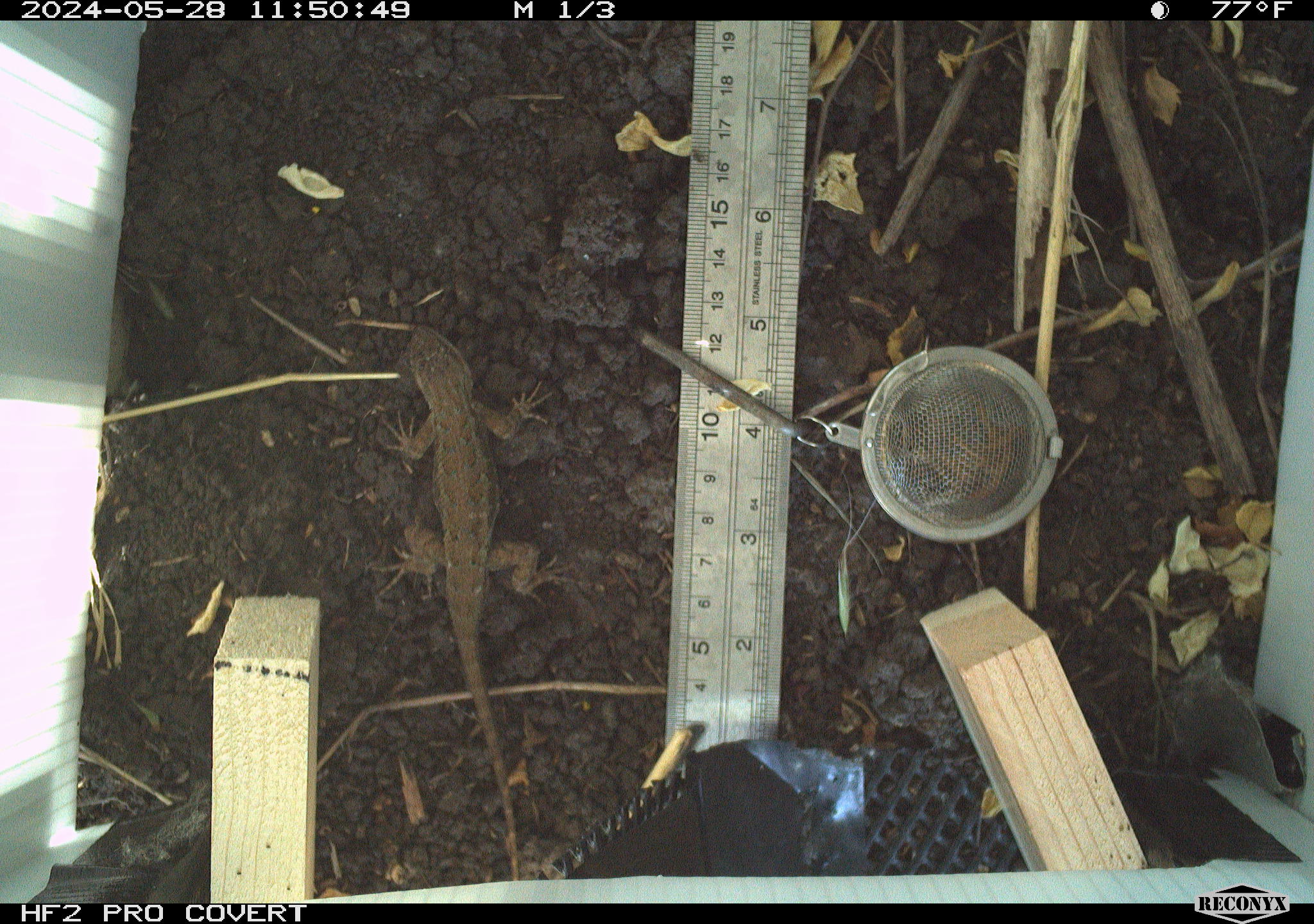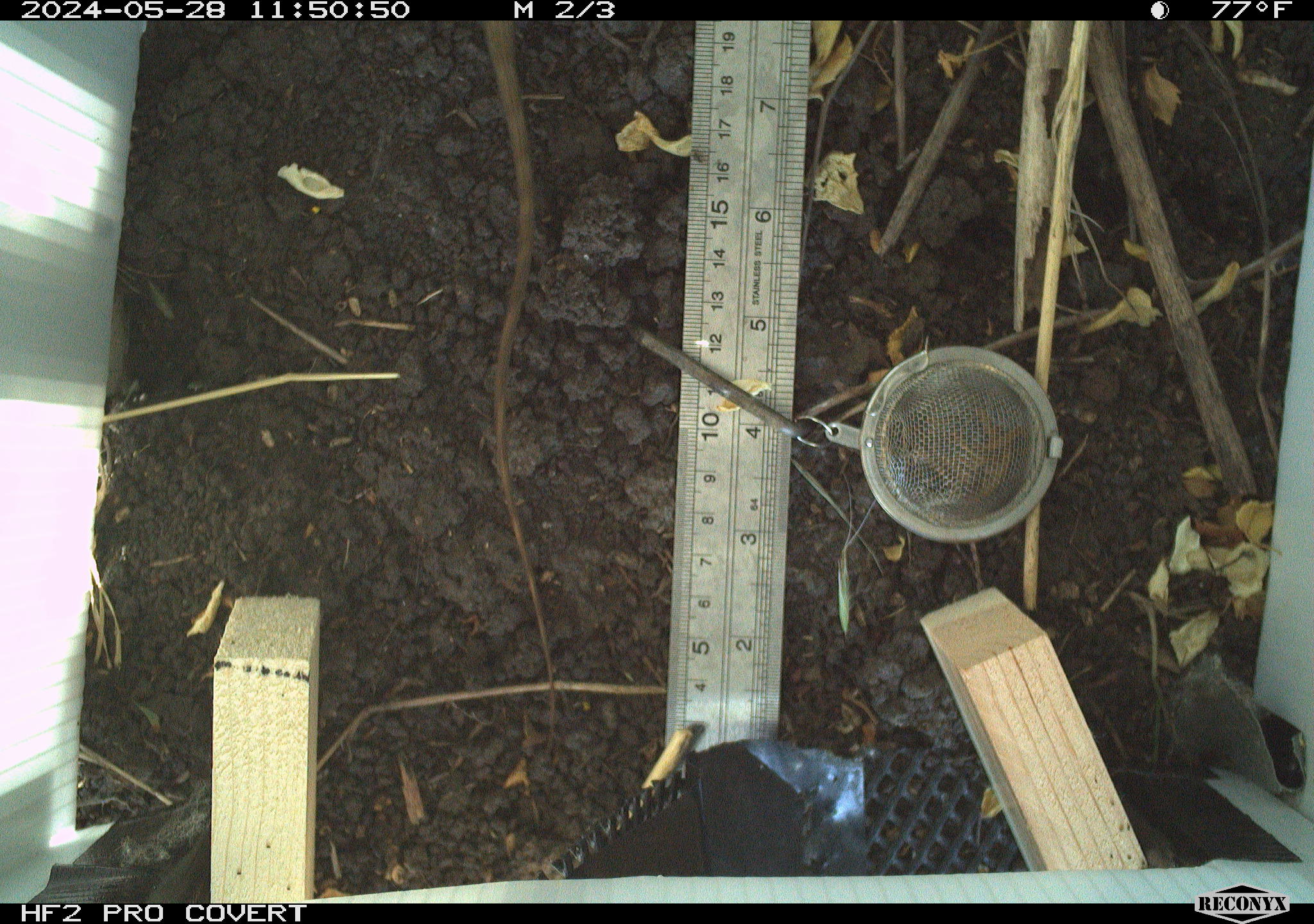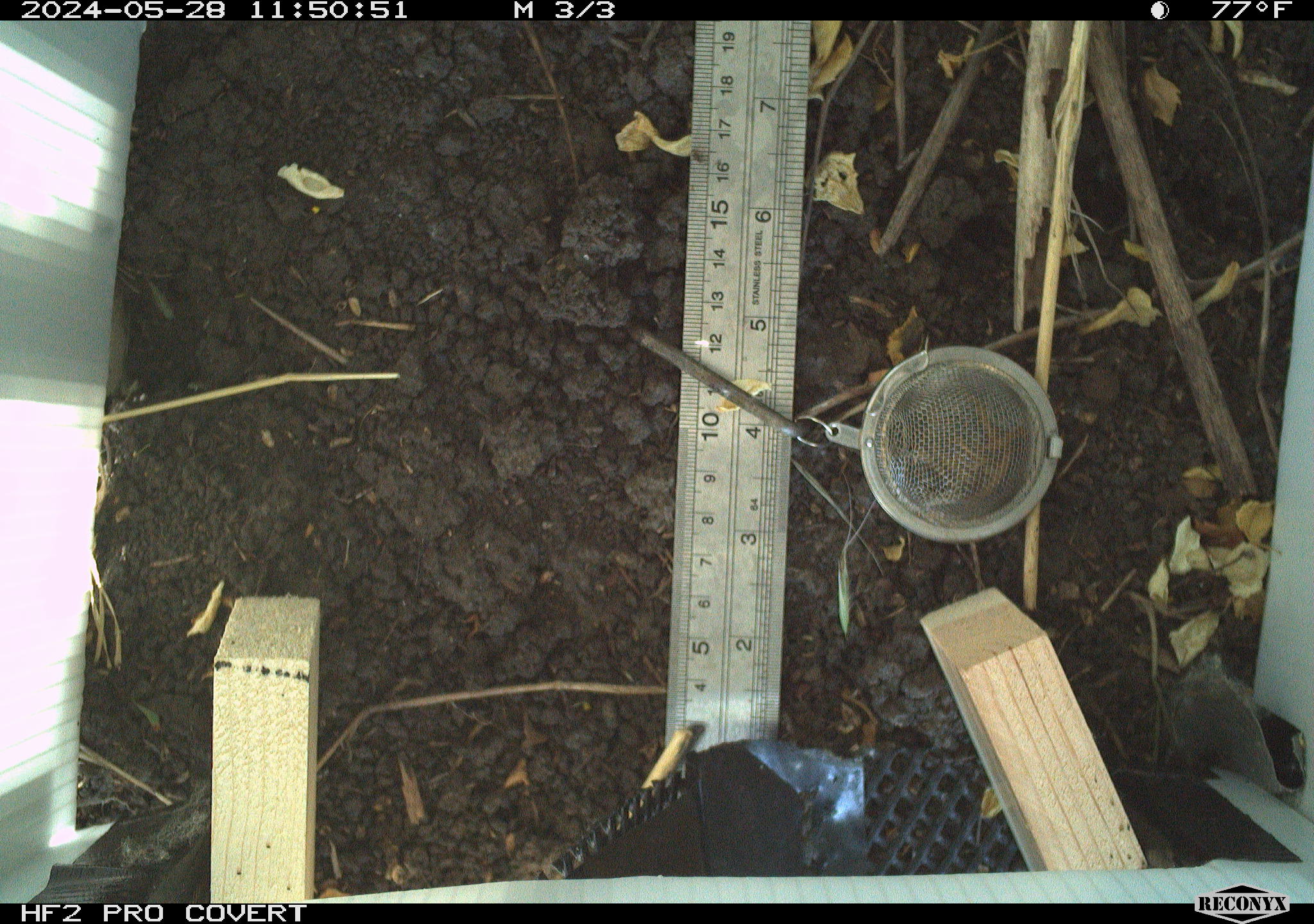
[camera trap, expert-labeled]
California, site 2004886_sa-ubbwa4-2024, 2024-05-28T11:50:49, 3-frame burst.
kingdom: Animalia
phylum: Chordata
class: Reptilia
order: Squamata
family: Phrynosomatidae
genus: Sceloporus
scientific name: Sceloporus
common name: spiny lizards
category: sceloporus species